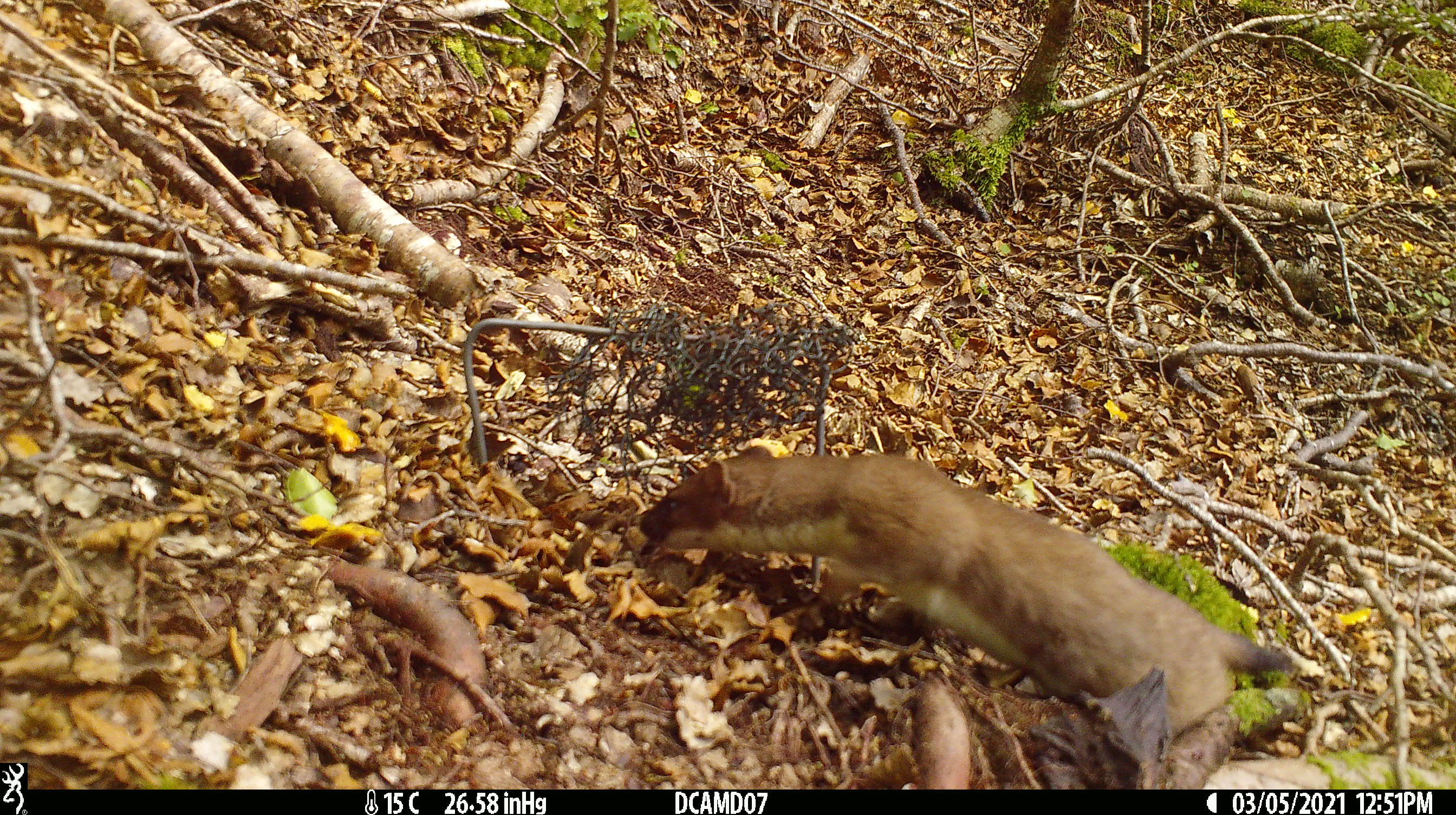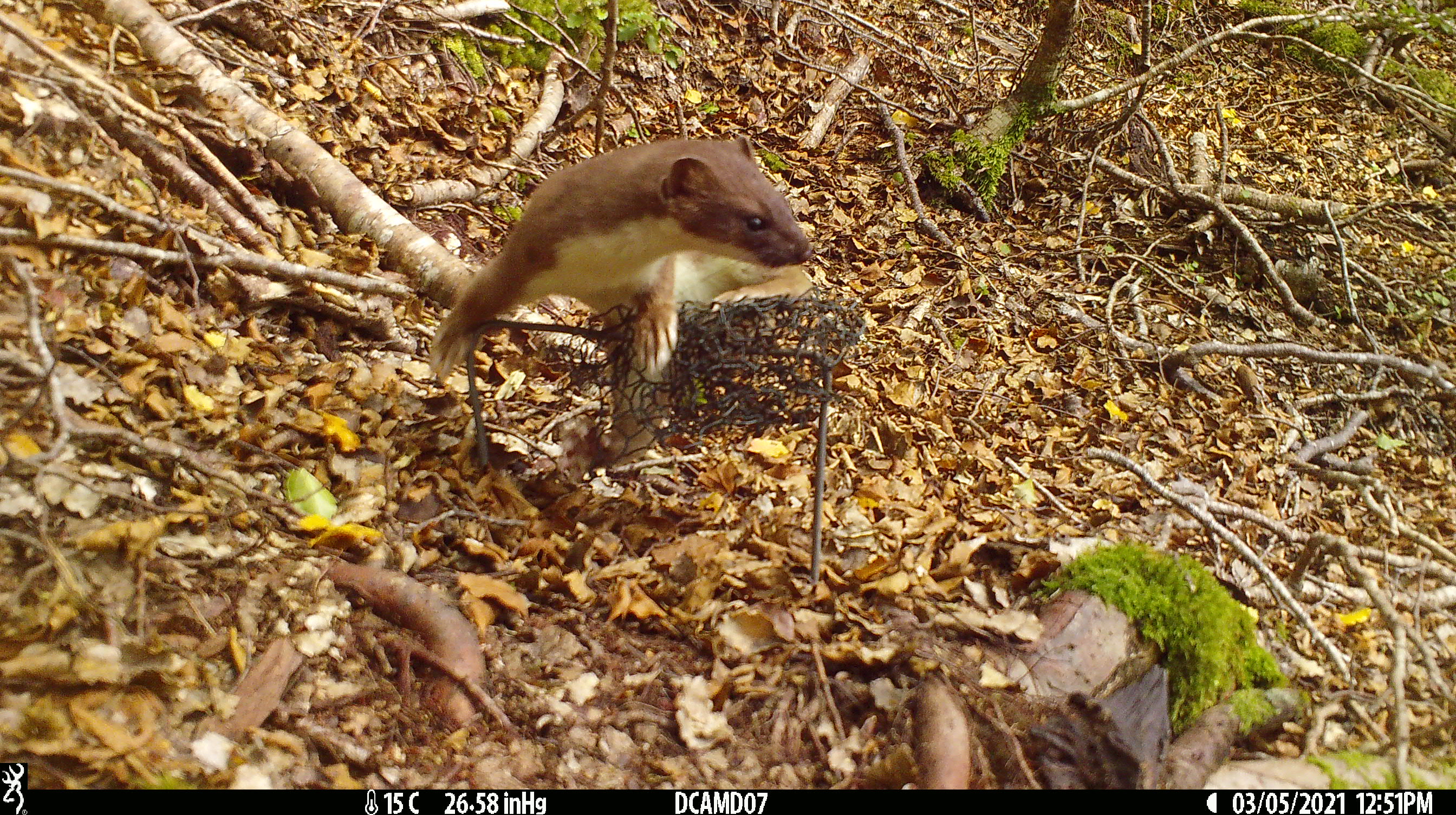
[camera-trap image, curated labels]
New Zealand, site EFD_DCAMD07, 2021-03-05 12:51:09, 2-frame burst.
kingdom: Animalia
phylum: Chordata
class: Mammalia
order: Carnivora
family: Mustelidae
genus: Mustela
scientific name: Mustela erminea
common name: stoat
Stoat (Mustela erminea).